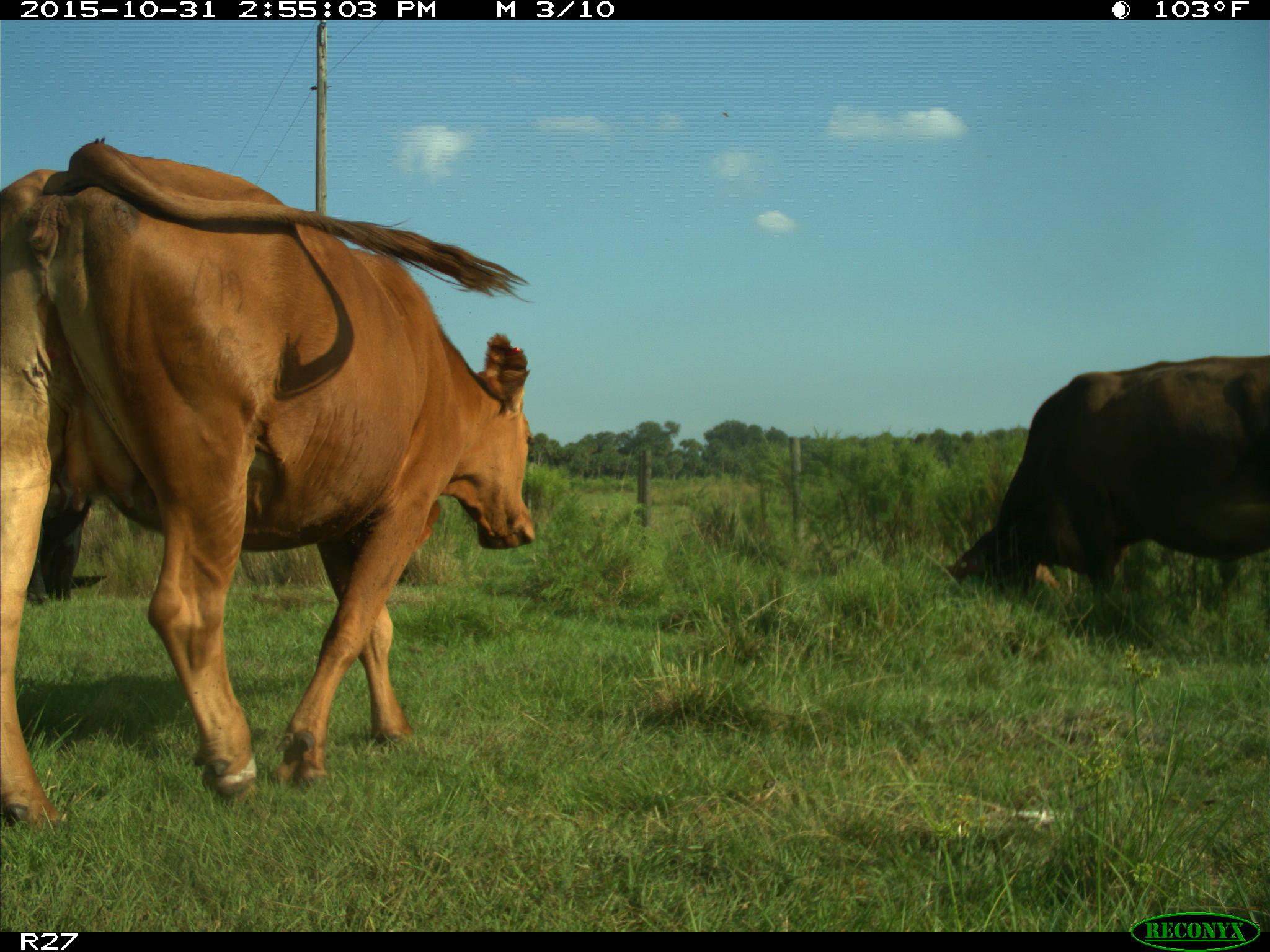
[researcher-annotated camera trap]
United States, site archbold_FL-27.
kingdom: Animalia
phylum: Chordata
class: Mammalia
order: Artiodactyla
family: Bovidae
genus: Bos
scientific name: Bos taurus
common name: domestic cow